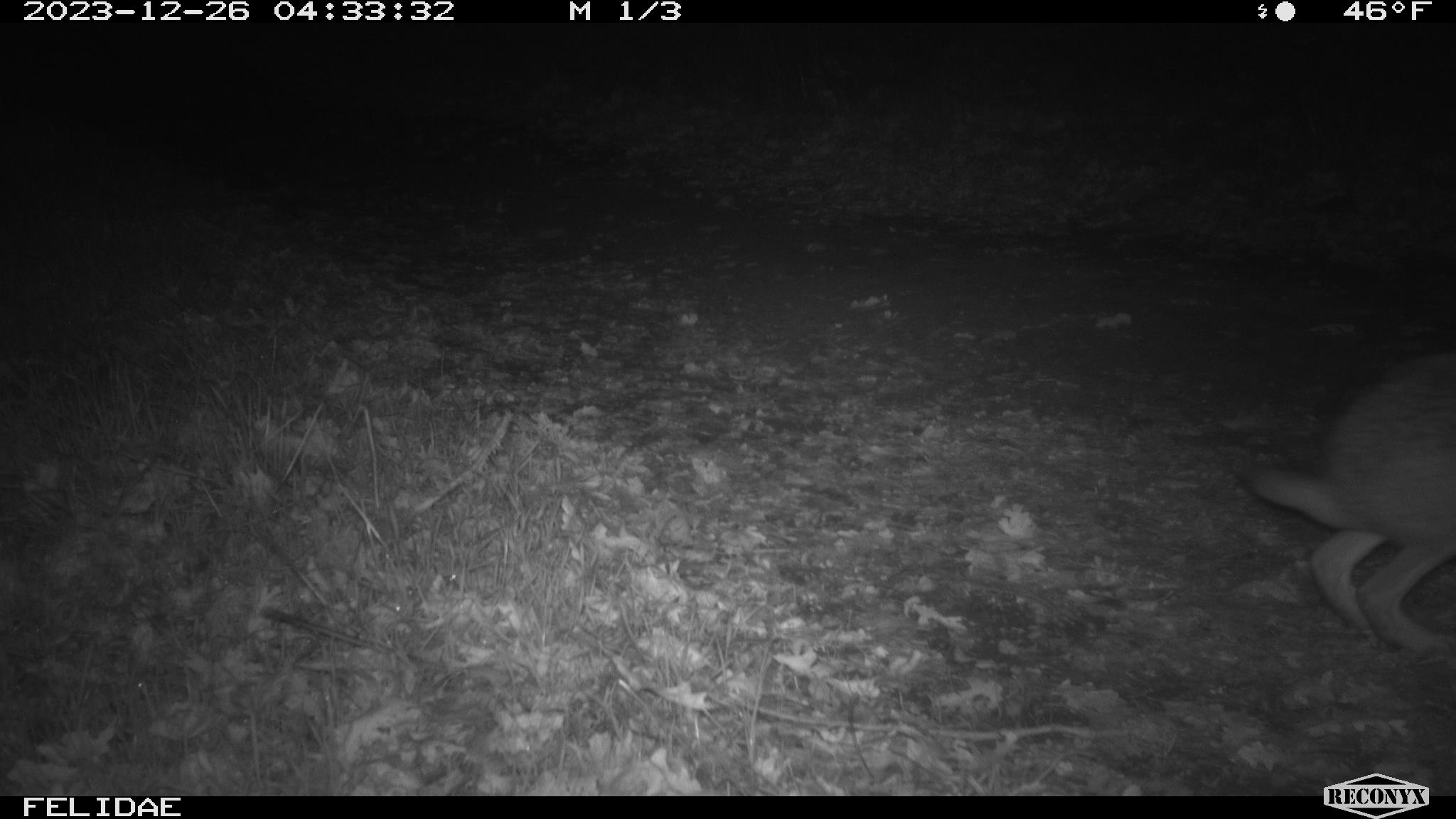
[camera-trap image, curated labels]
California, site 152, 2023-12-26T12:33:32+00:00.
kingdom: Animalia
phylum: Chordata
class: Mammalia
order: Lagomorpha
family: Leporidae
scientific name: Leporidae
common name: rabbit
Rabbit (Leporidae).